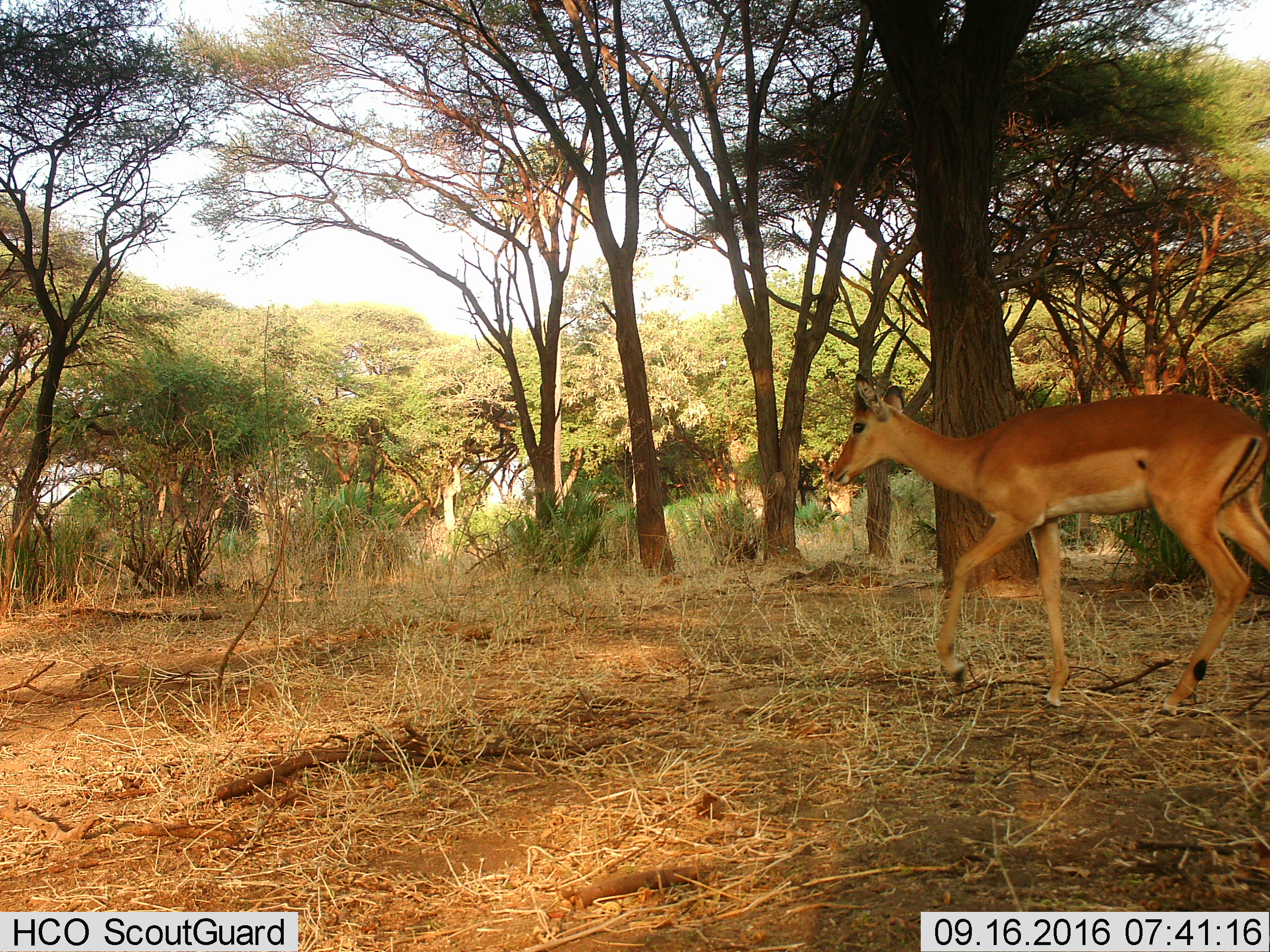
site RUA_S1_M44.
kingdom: Animalia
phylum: Chordata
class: Mammalia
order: Artiodactyla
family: Bovidae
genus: Aepyceros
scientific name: Aepyceros melampus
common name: impala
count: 1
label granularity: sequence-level